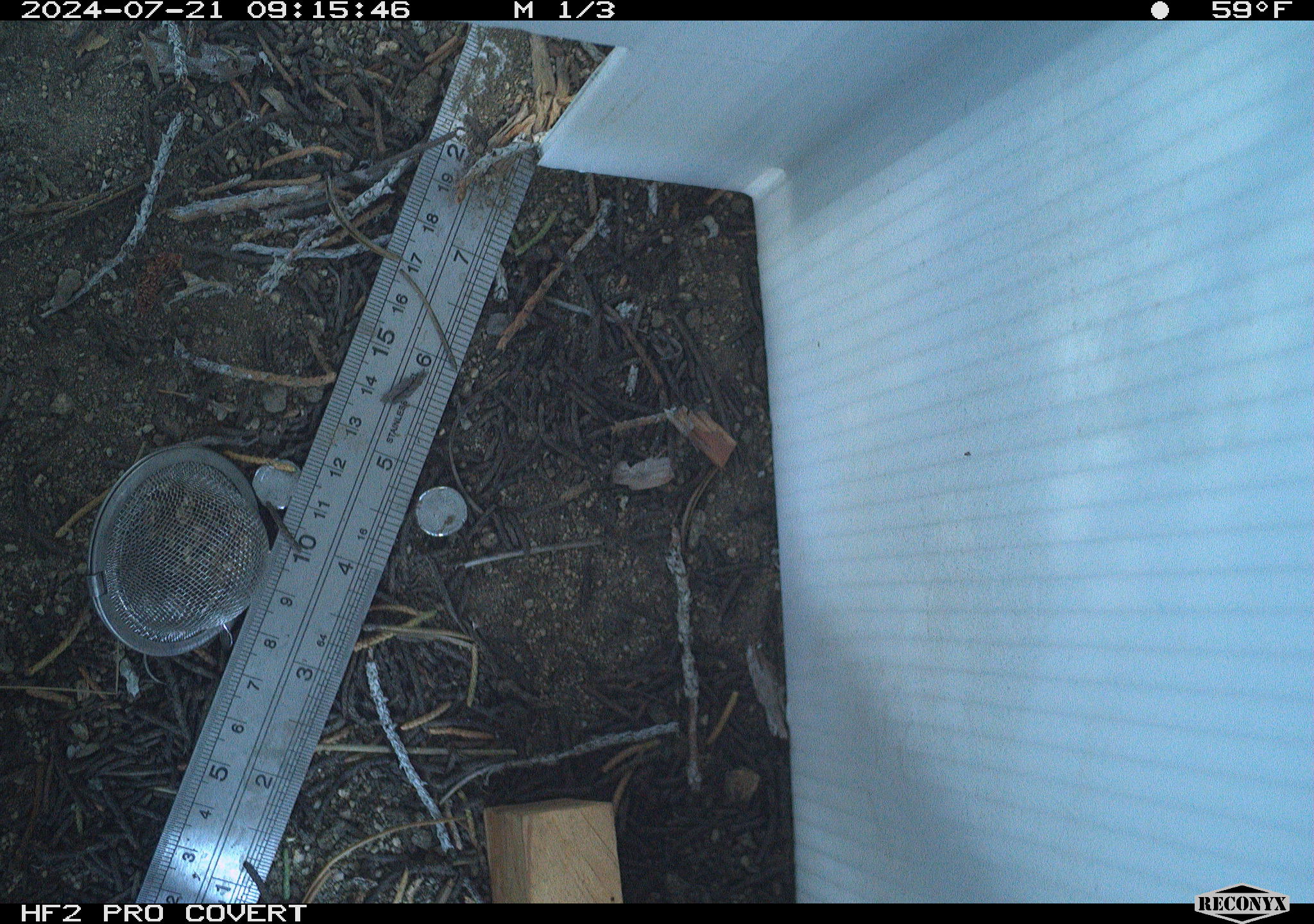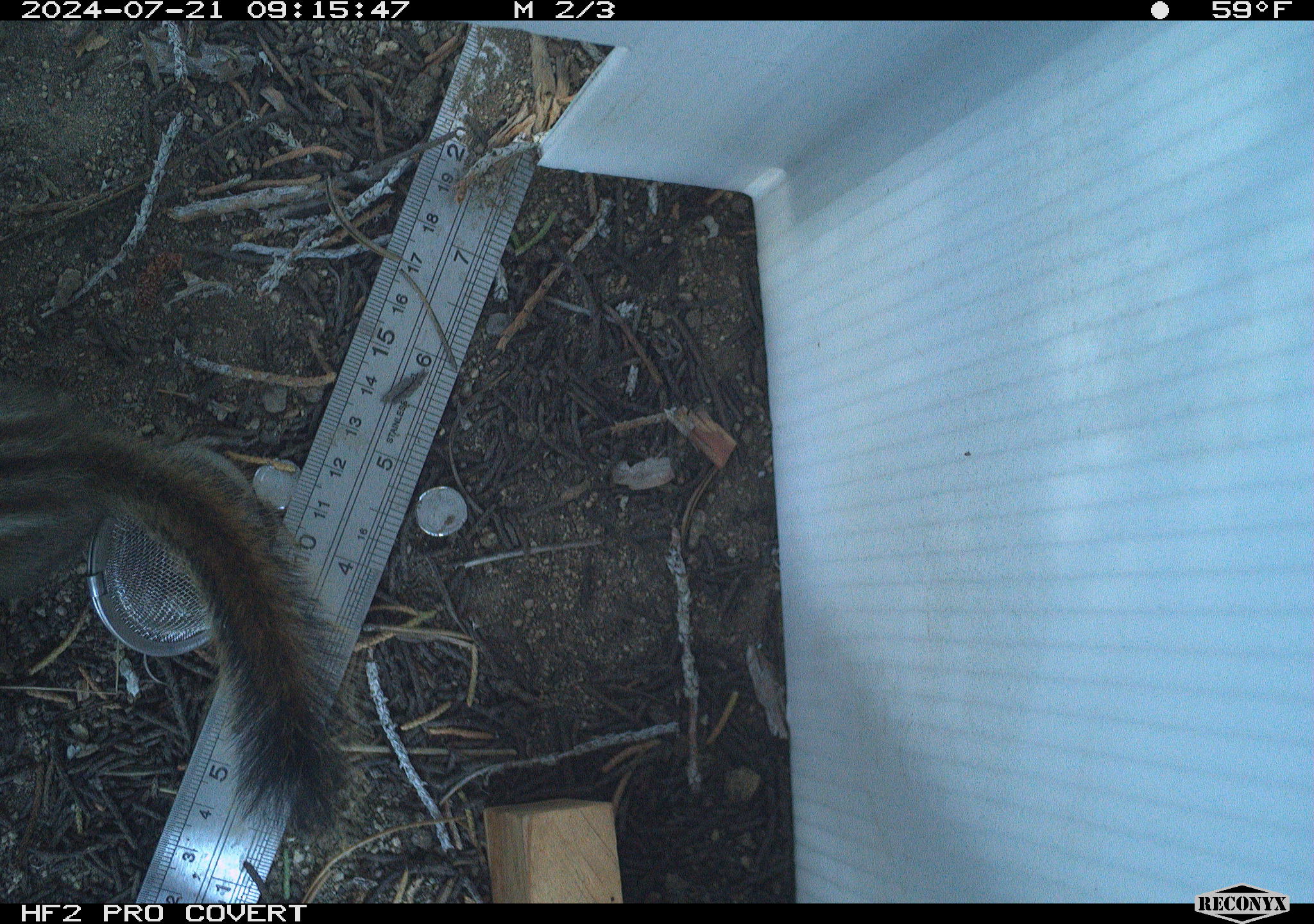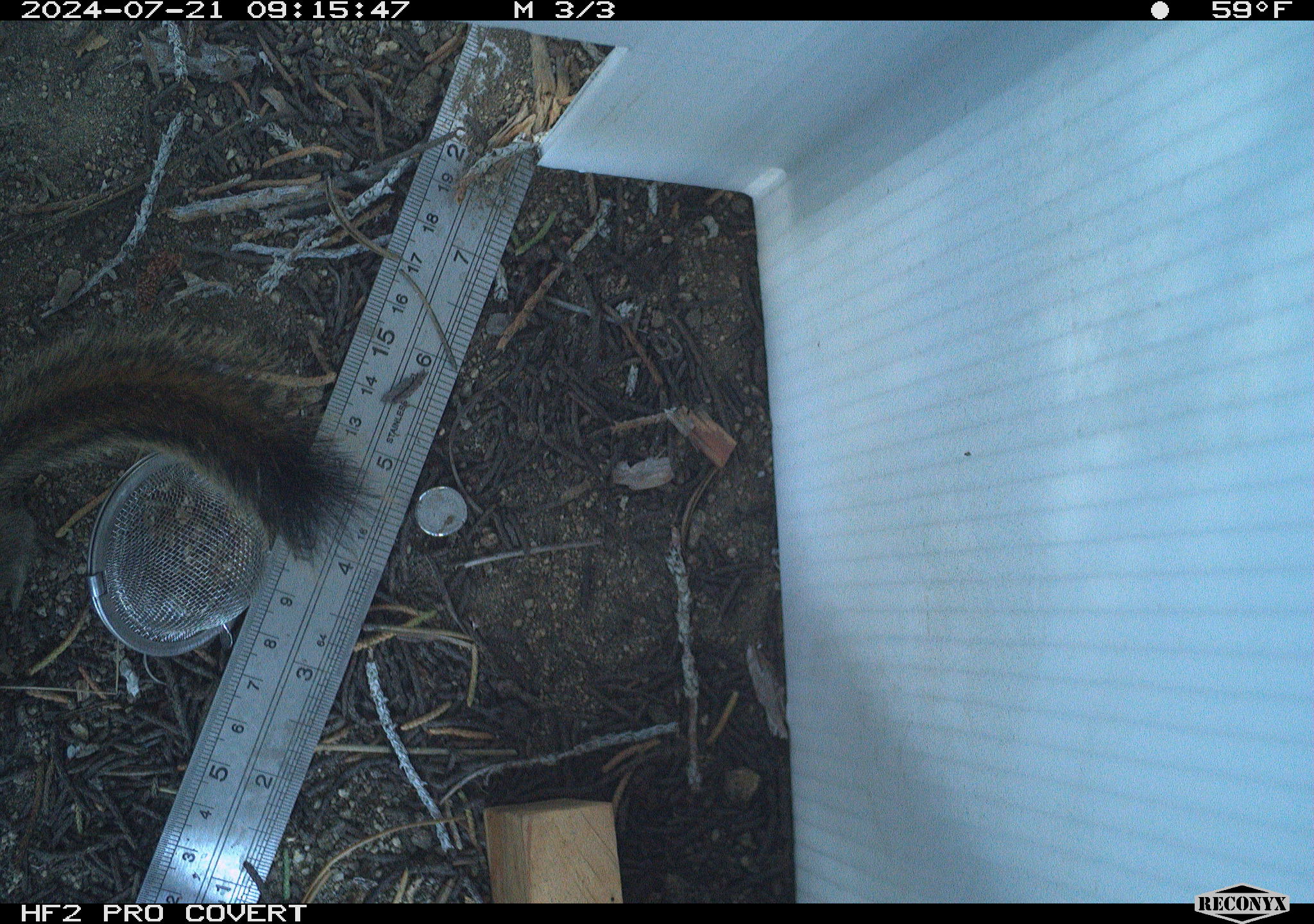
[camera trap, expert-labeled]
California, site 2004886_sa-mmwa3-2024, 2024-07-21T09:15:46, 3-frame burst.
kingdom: Animalia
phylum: Chordata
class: Mammalia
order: Rodentia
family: Sciuridae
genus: Neotamias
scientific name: Neotamias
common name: western chipmunks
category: neotamias species